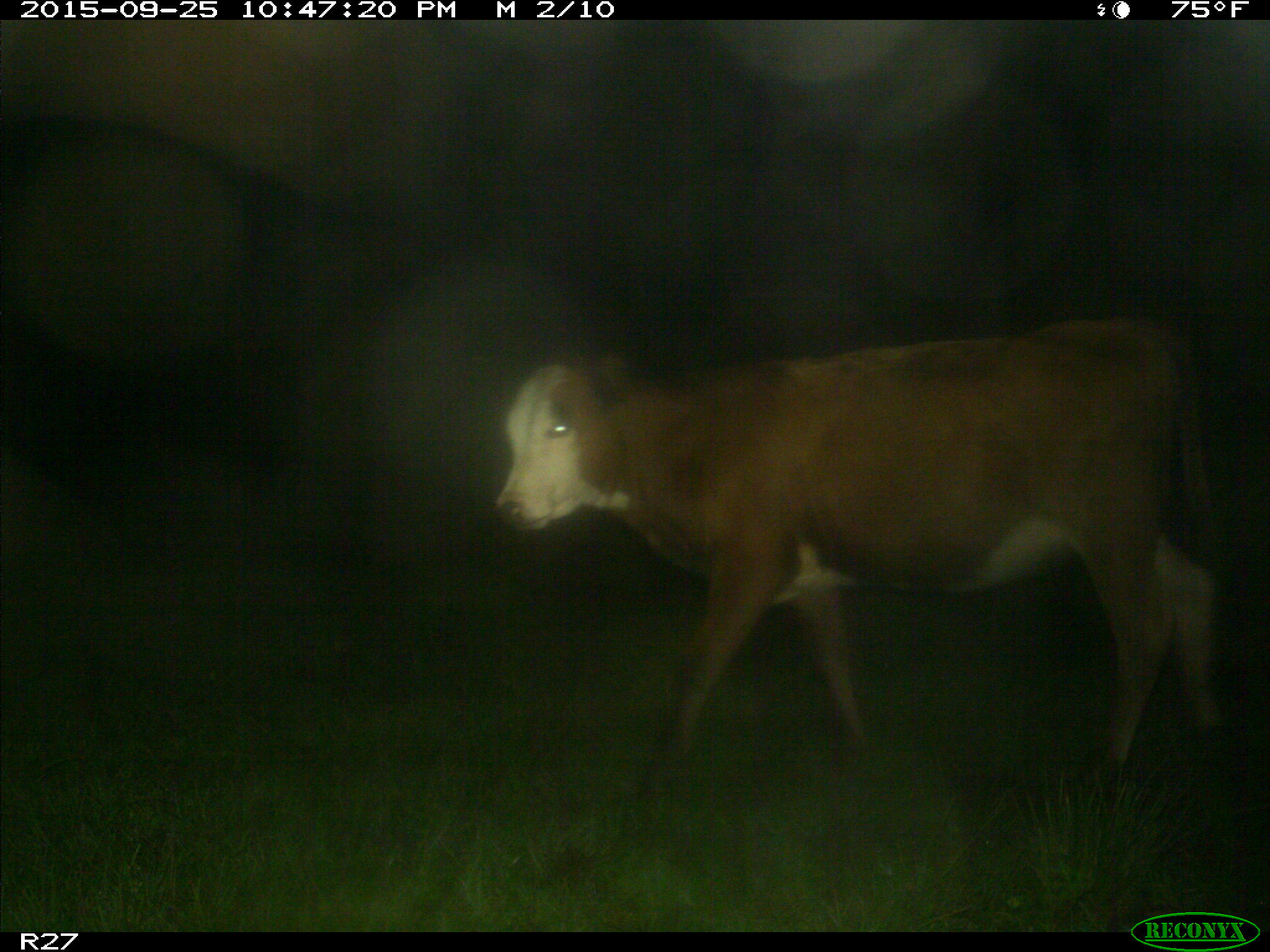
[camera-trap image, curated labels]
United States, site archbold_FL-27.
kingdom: Animalia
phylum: Chordata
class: Mammalia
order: Artiodactyla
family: Bovidae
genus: Bos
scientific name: Bos taurus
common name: domestic cow